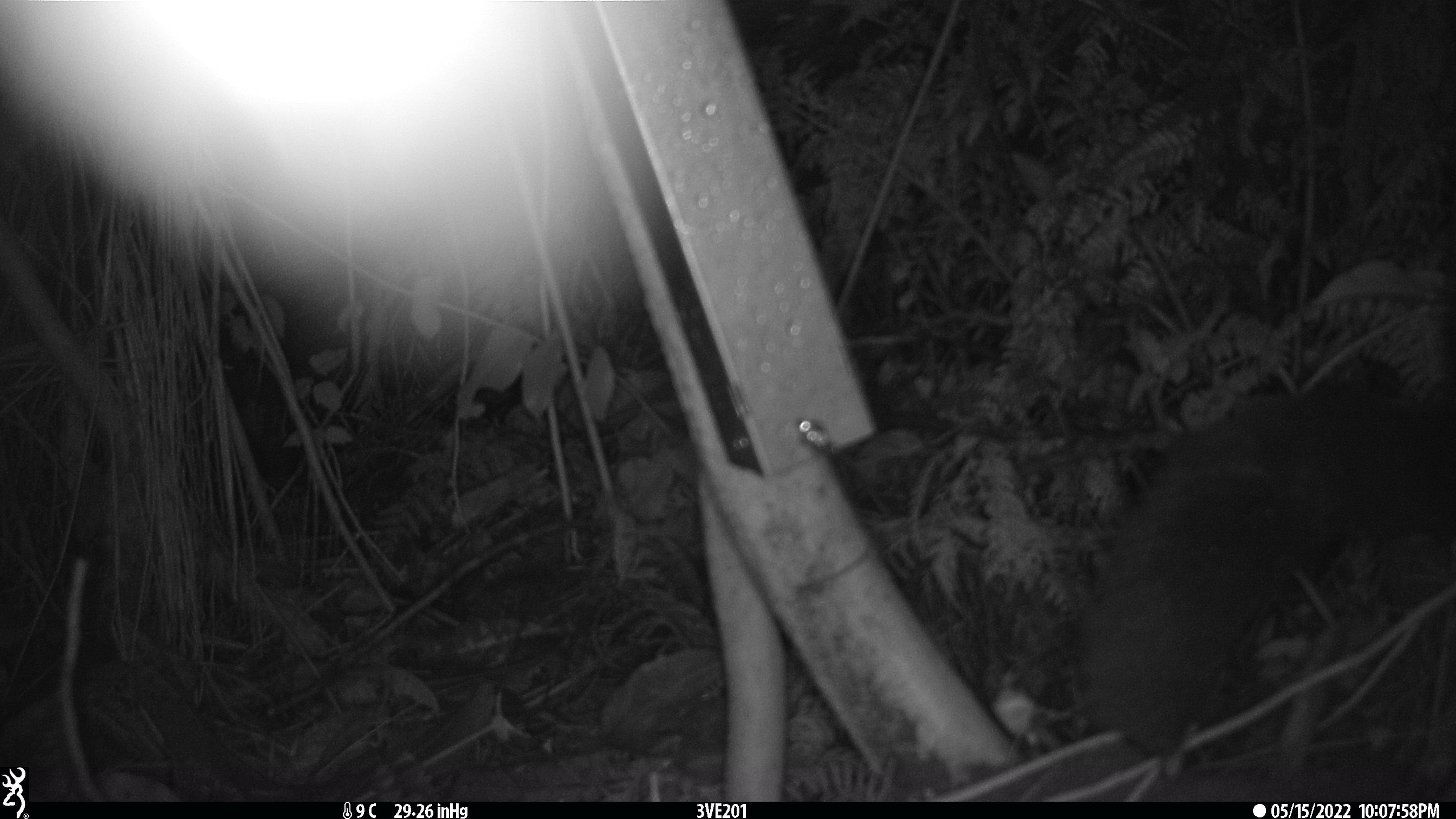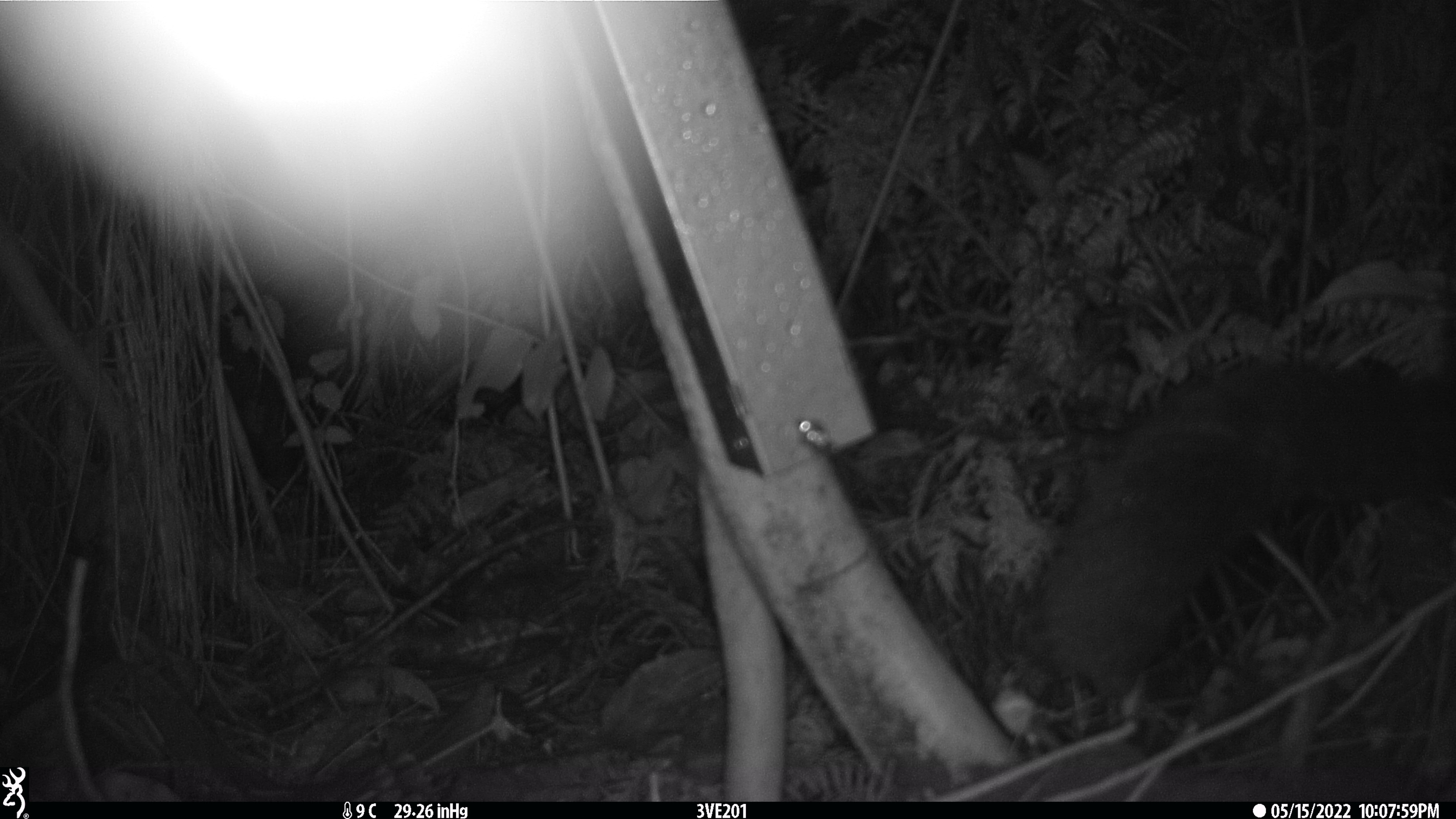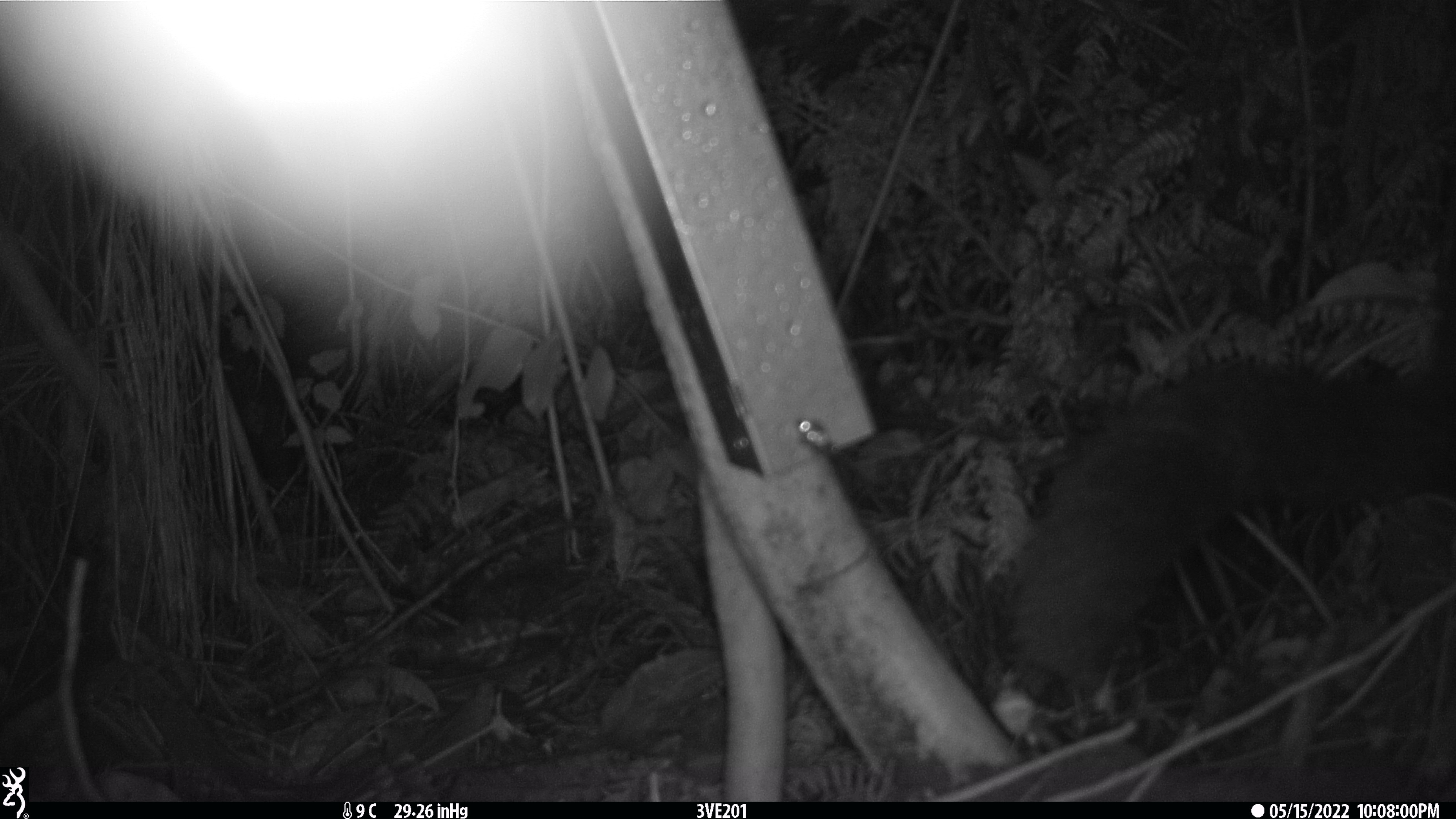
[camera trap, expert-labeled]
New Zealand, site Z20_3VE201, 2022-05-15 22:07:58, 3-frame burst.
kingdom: Animalia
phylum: Chordata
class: Mammalia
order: Diprotodontia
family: Phalangeridae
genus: Trichosurus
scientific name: Trichosurus vulpecula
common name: common brushtail possum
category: possum